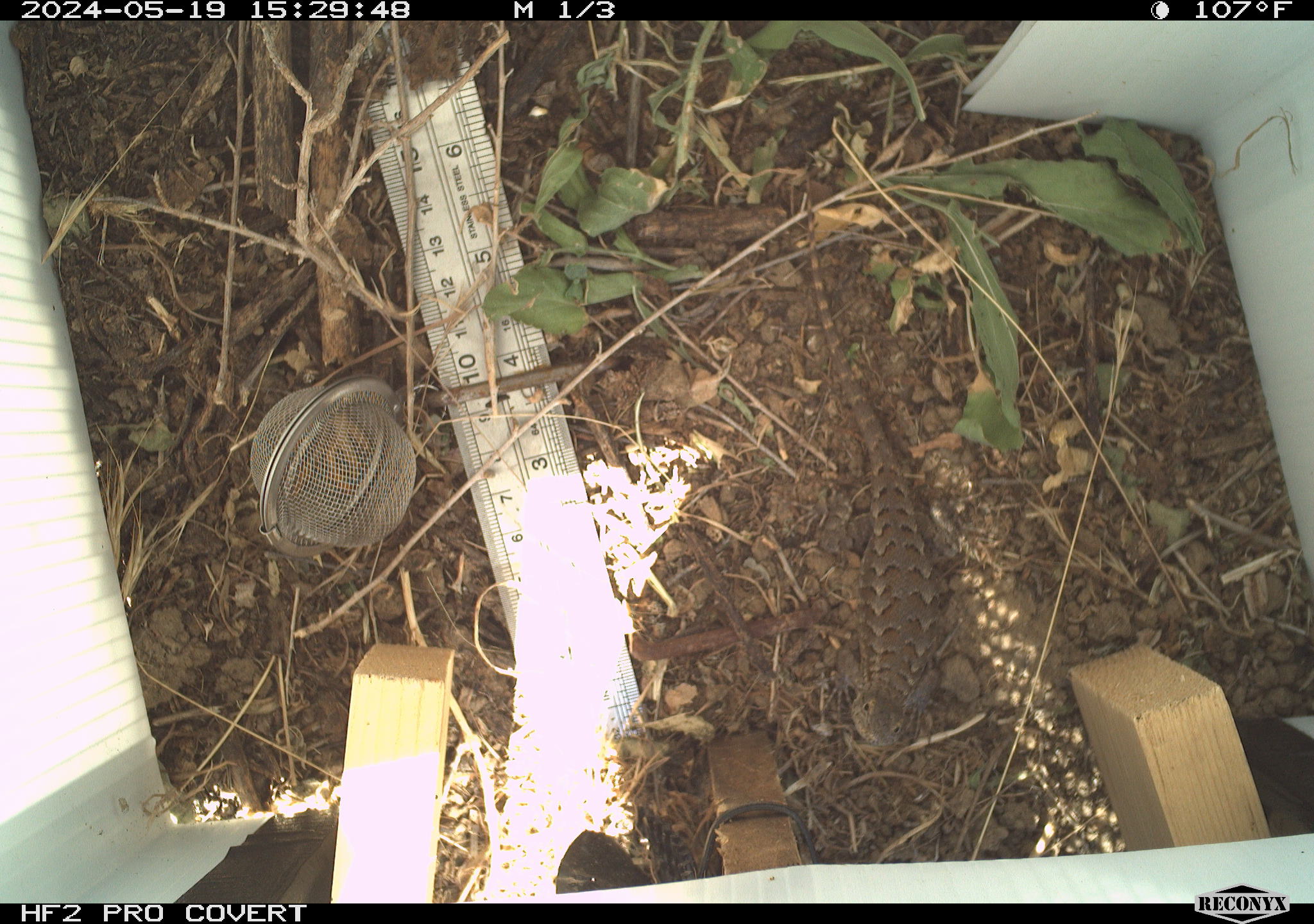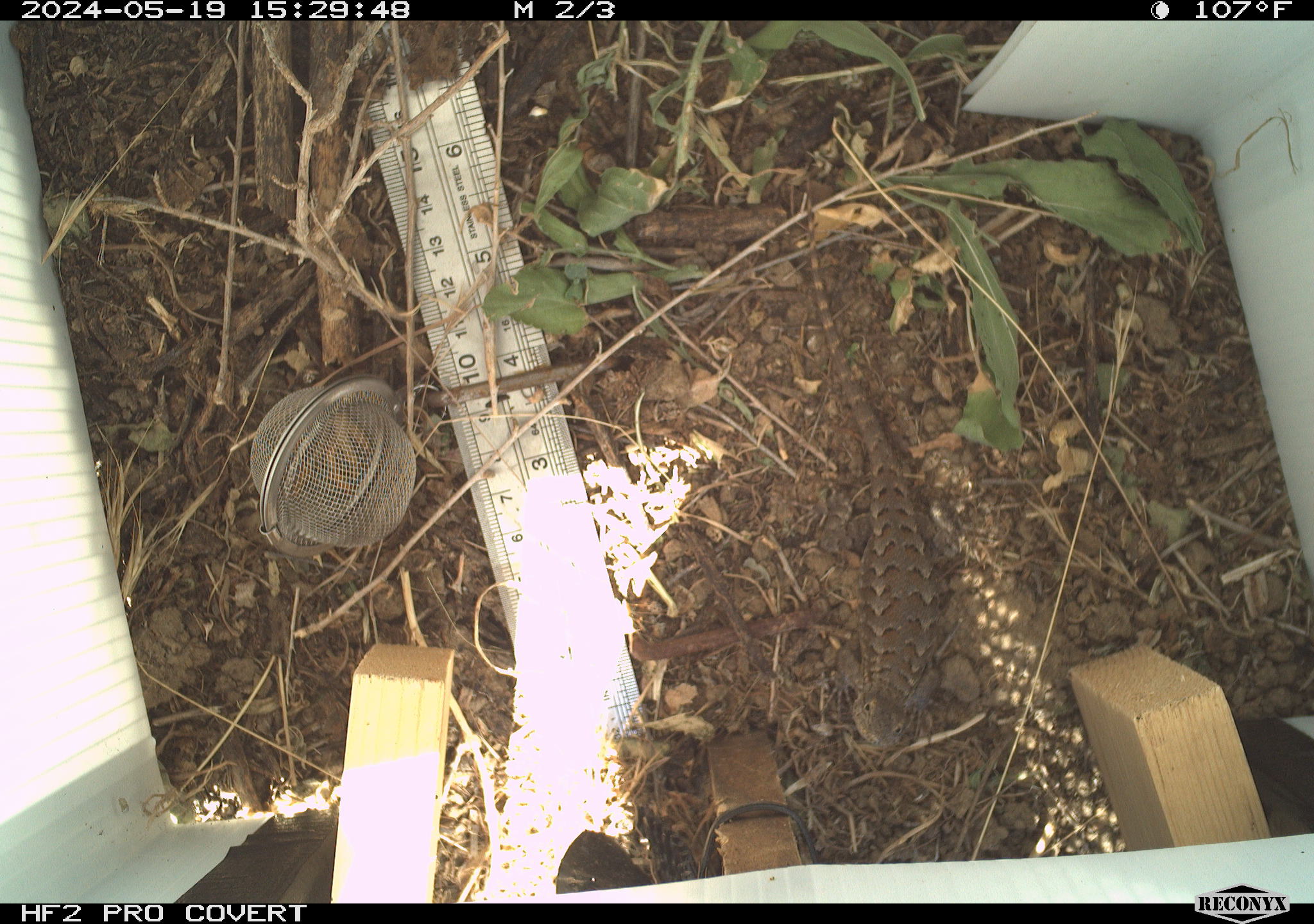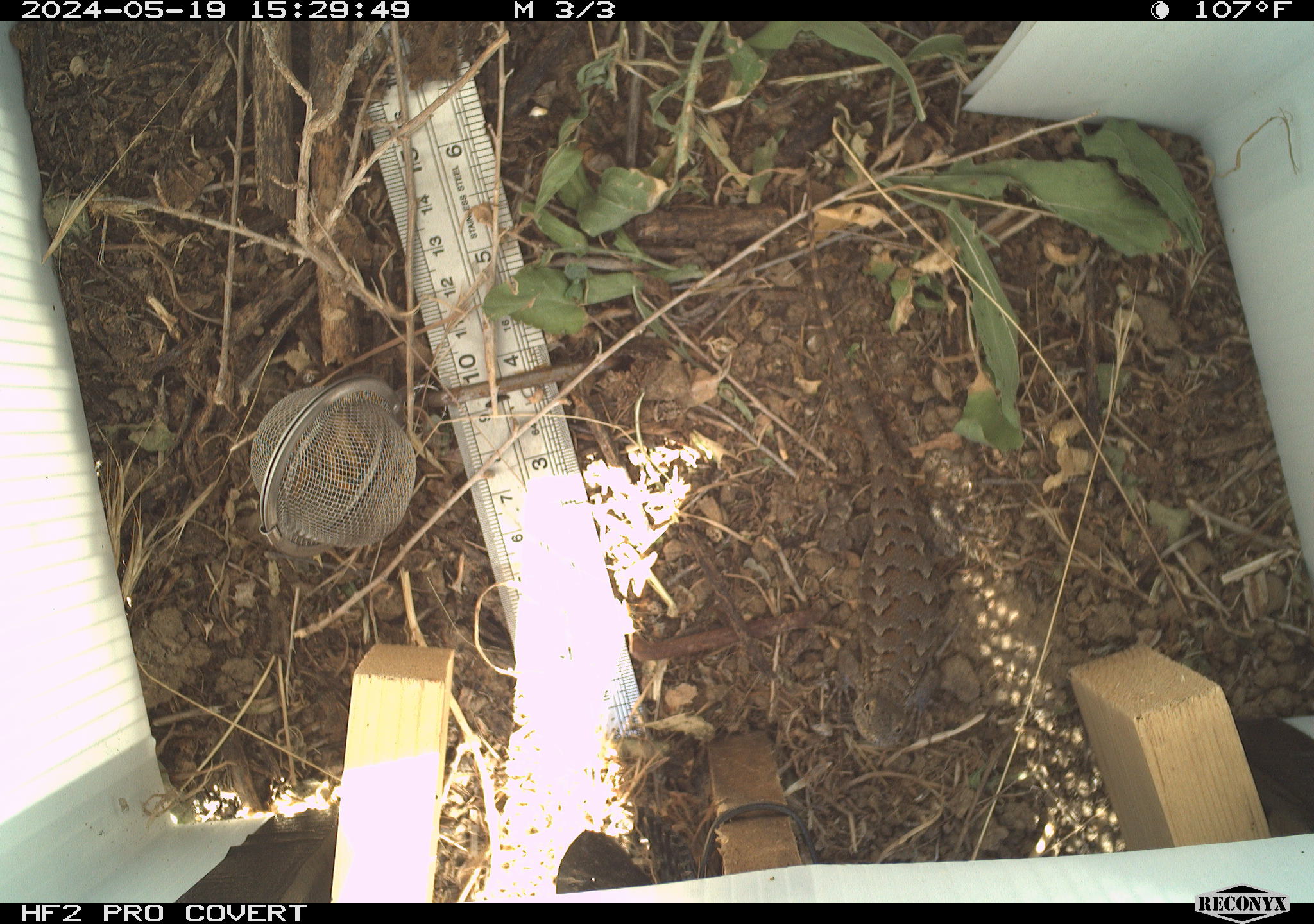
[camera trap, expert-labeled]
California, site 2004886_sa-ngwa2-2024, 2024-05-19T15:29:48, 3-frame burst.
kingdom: Animalia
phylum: Chordata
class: Reptilia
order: Squamata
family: Phrynosomatidae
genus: Sceloporus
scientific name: Sceloporus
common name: spiny lizards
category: sceloporus species